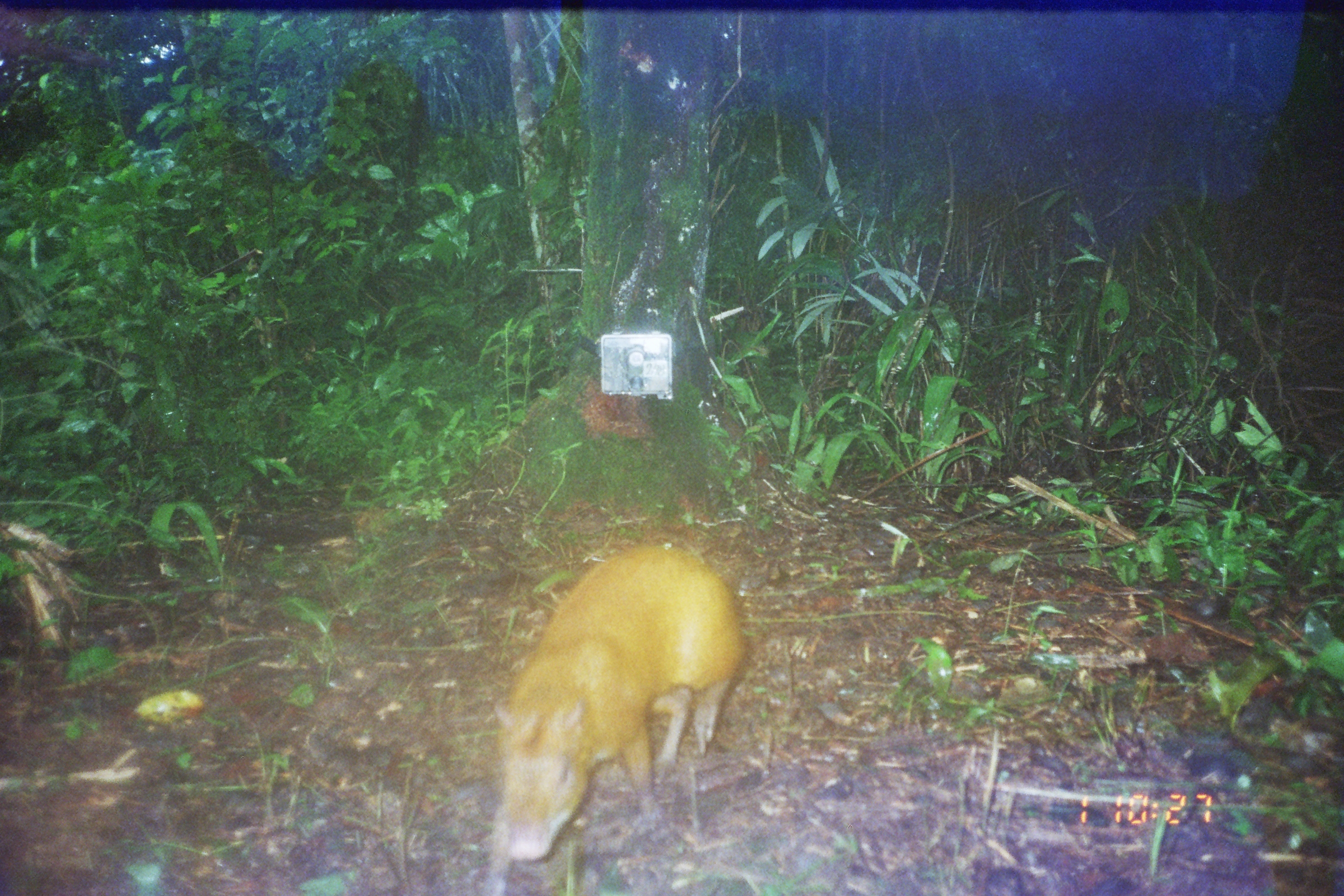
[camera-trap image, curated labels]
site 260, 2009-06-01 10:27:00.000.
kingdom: Animalia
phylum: Chordata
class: Mammalia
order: Rodentia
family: Dasyproctidae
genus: Dasyprocta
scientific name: Dasyprocta punctata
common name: central american agouti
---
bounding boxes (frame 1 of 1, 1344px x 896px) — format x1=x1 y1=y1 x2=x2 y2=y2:
dasyprocta punctata: x1=489 y1=545 x2=746 y2=895